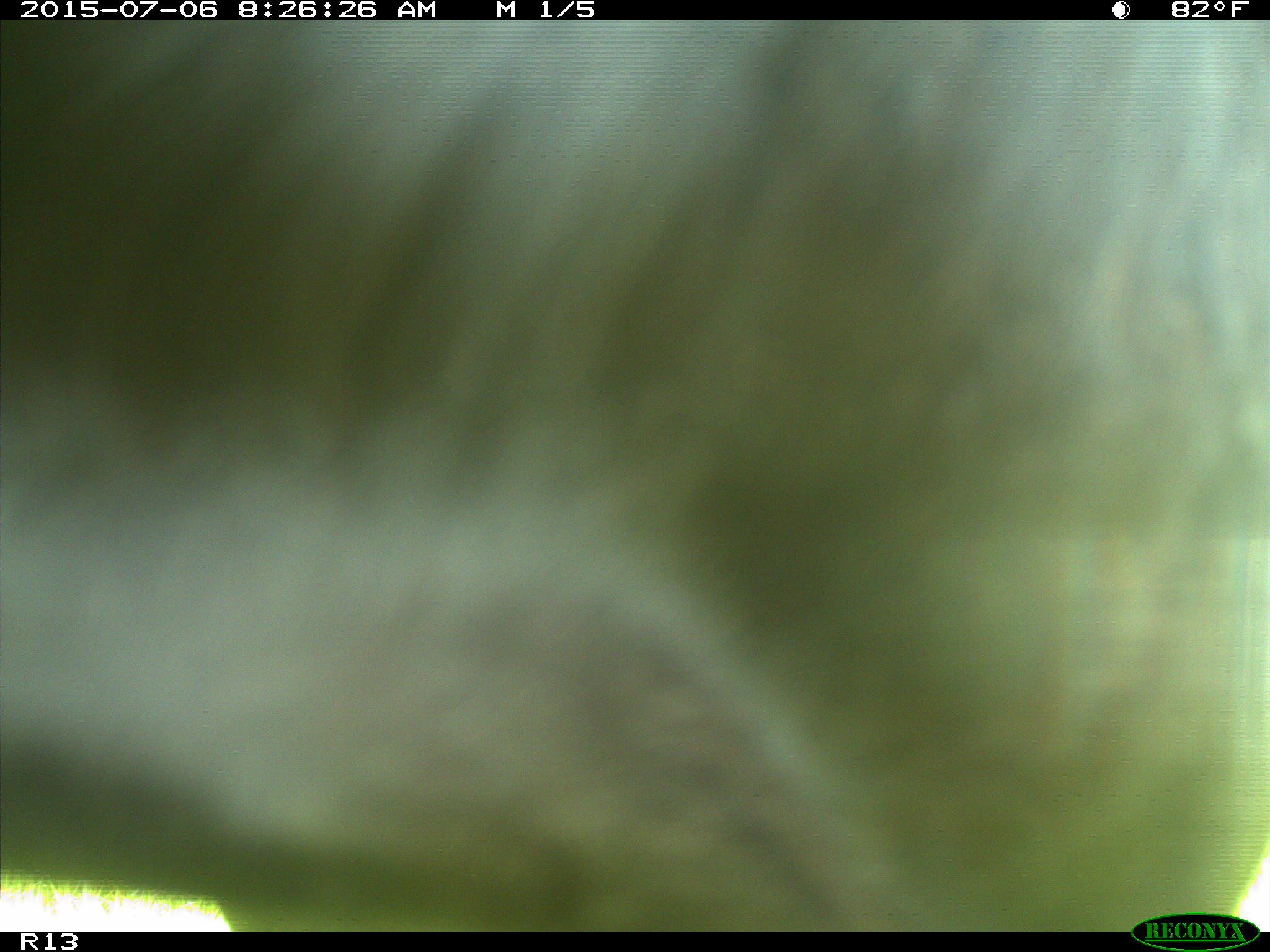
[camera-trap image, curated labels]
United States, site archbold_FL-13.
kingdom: Animalia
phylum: Chordata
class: Mammalia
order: Artiodactyla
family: Bovidae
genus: Bos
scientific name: Bos taurus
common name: domestic cow